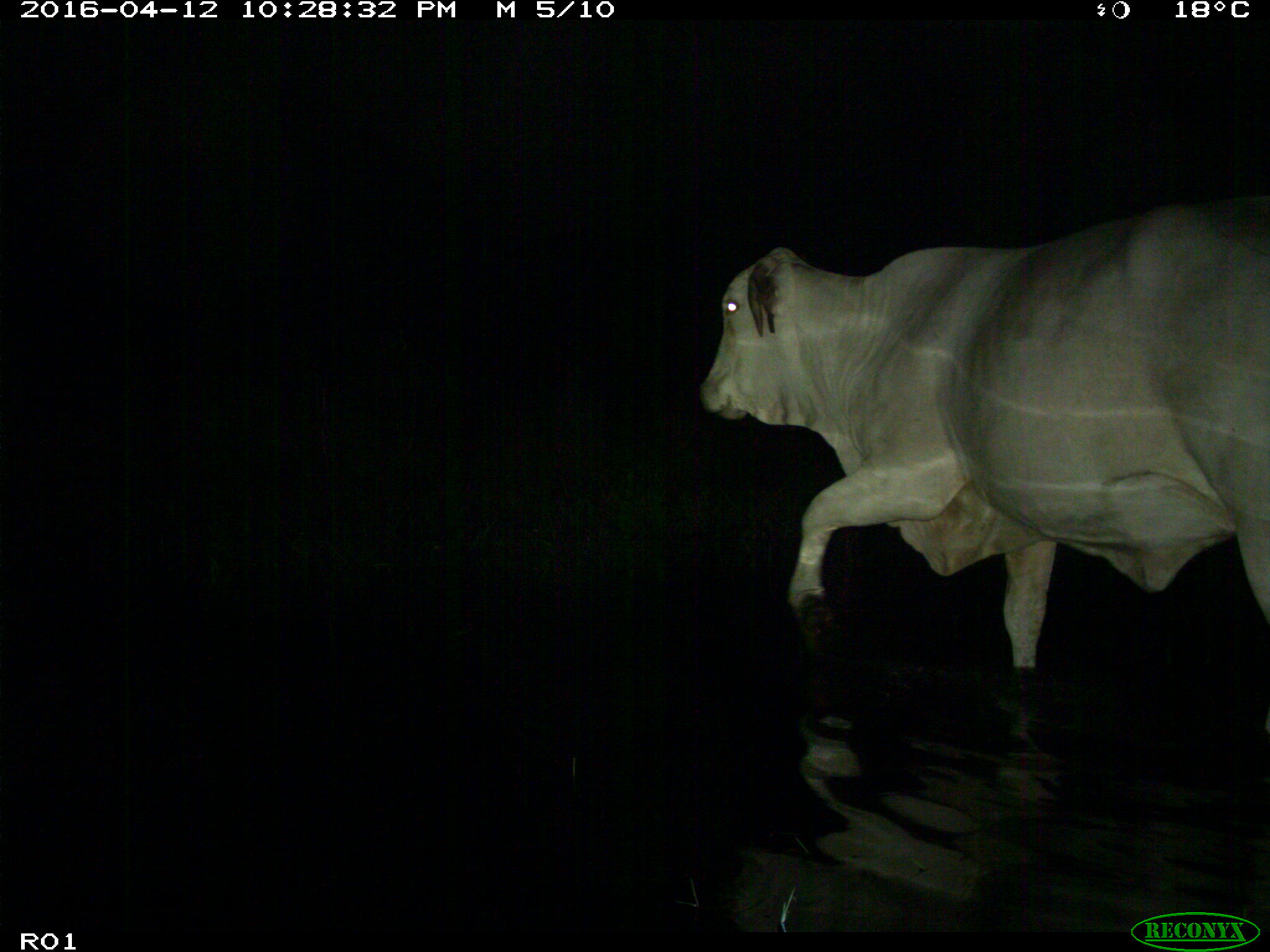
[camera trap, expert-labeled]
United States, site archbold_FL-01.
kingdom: Animalia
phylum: Chordata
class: Mammalia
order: Artiodactyla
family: Bovidae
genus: Bos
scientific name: Bos taurus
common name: domestic cow